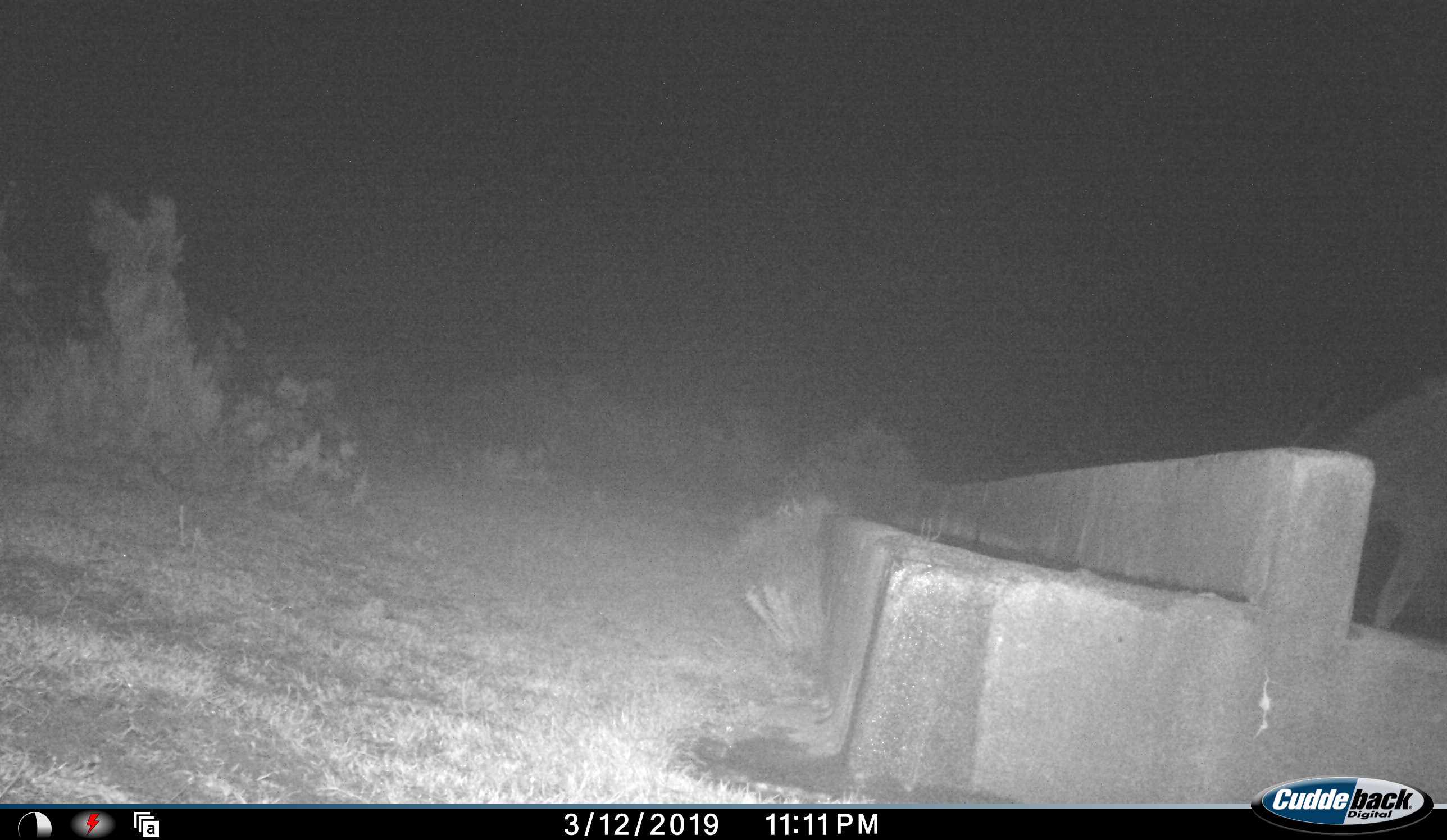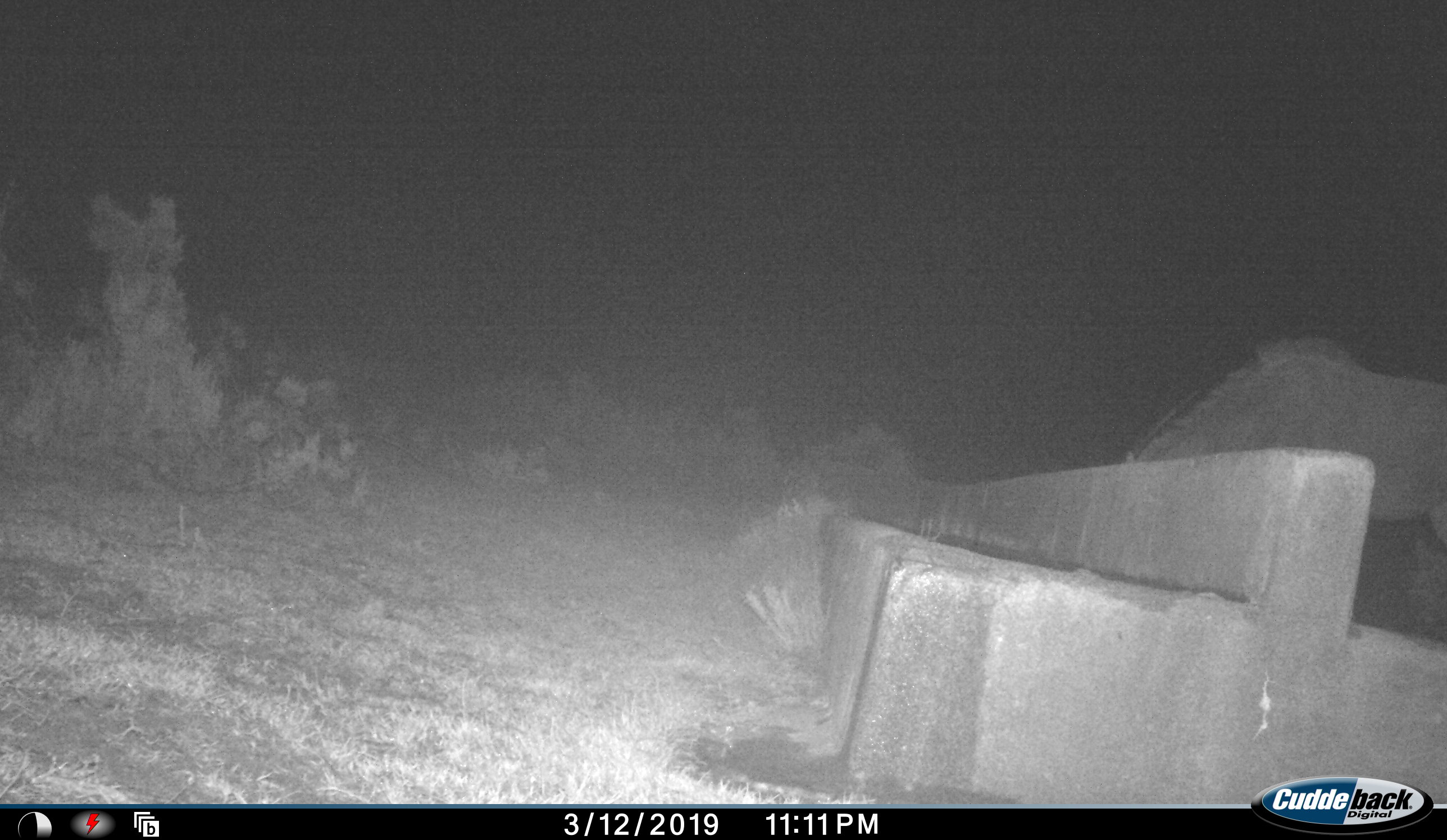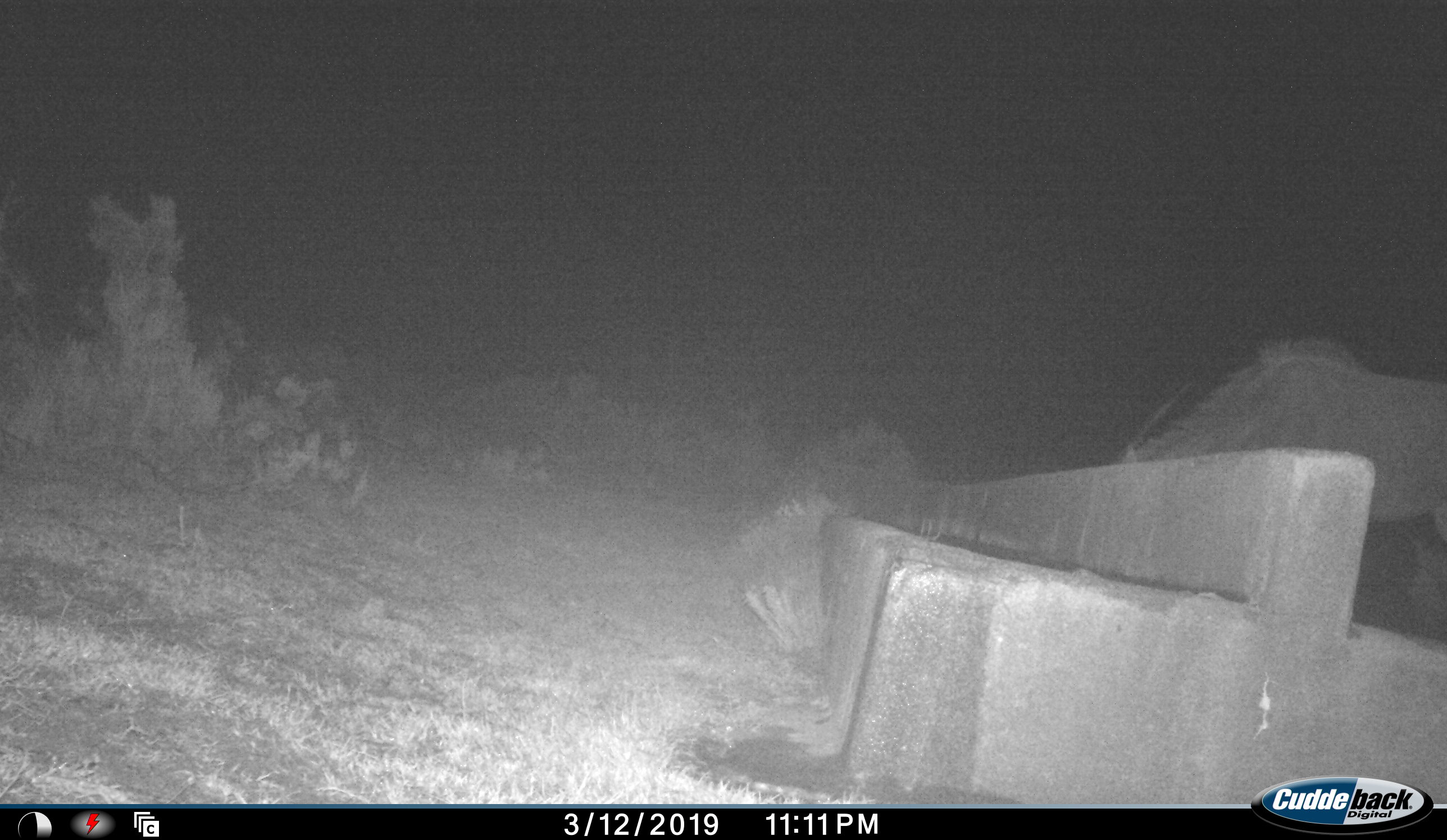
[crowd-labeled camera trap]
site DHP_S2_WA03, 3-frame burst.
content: unidentified animal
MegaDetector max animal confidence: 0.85